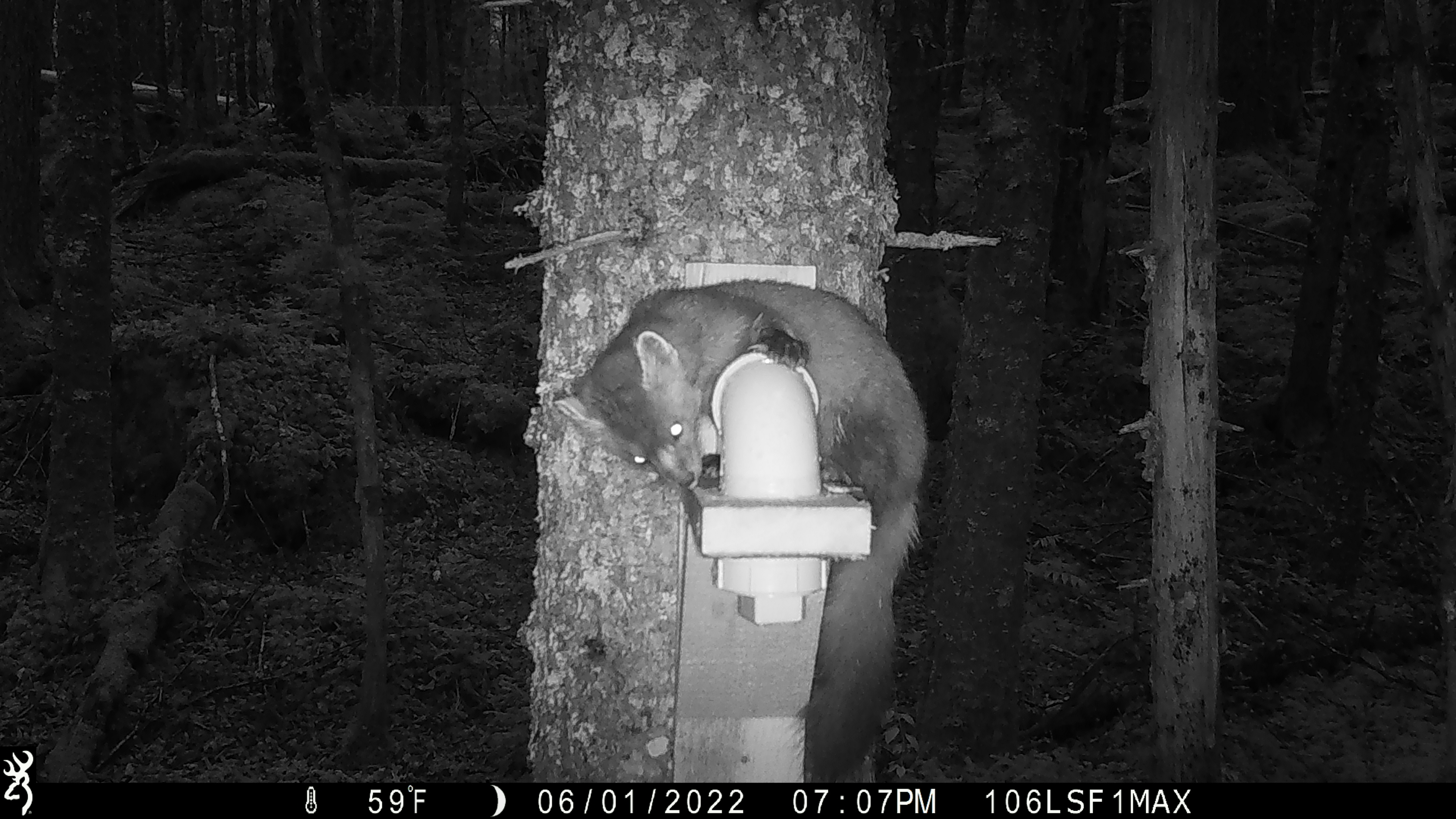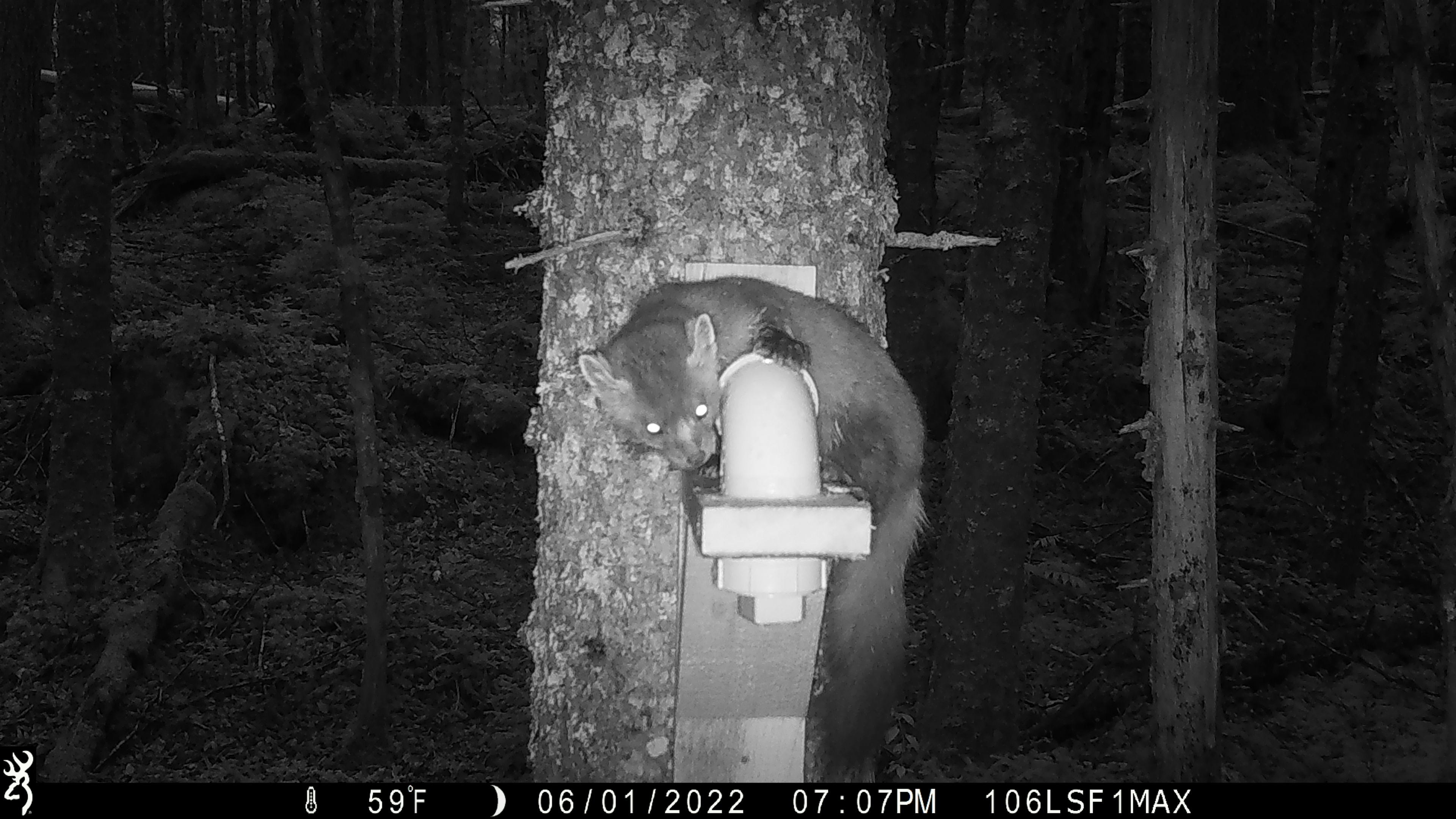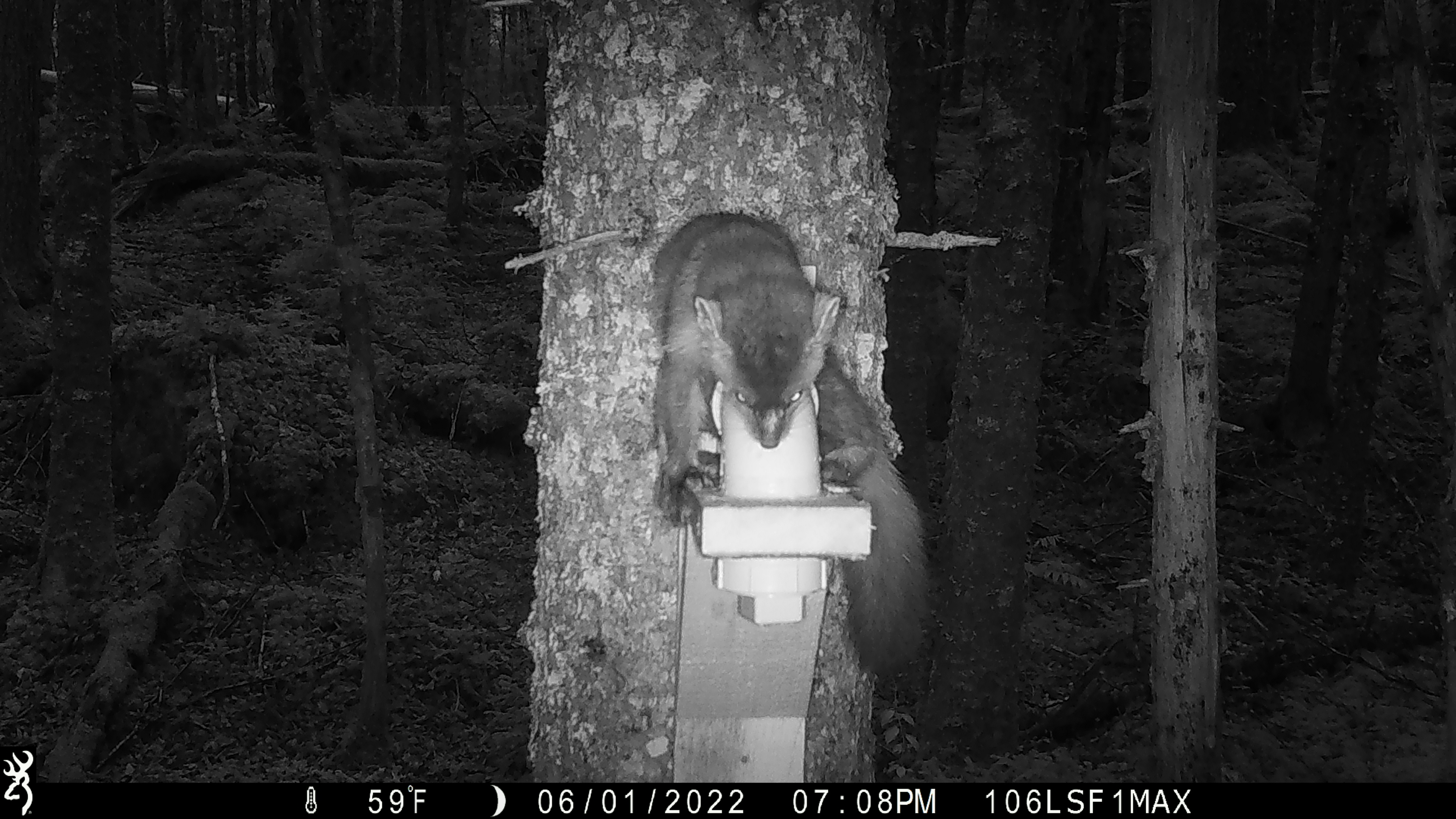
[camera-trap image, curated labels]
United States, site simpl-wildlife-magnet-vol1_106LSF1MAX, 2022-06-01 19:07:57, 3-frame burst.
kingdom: Animalia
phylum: Chordata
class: Mammalia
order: Carnivora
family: Mustelidae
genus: Martes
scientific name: Martes americana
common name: american marten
American marten (Martes americana).